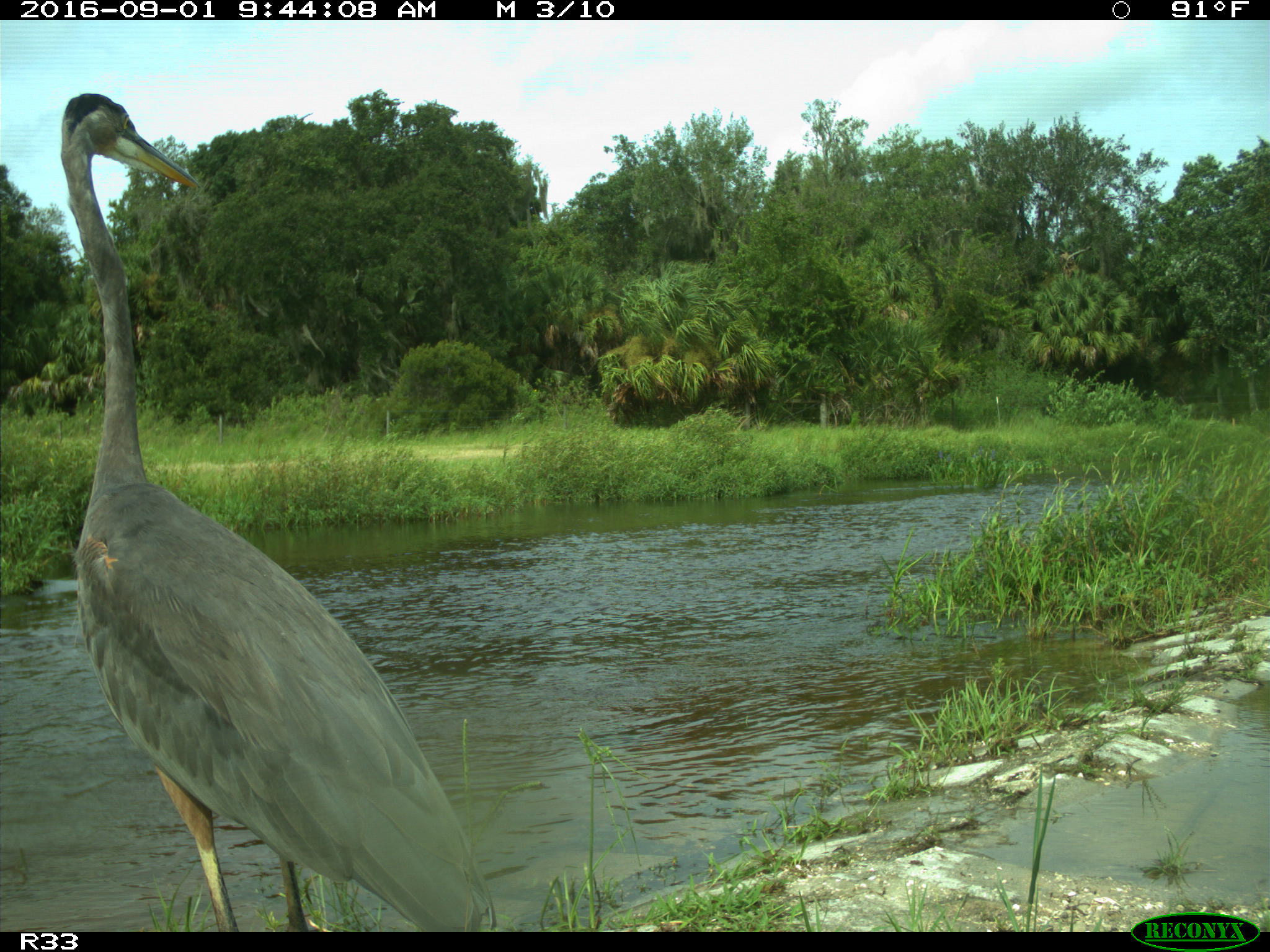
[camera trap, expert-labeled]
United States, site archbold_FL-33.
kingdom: Animalia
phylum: Chordata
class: Aves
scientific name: Aves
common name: birds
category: unidentified bird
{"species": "unidentified bird (birds) (Aves)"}